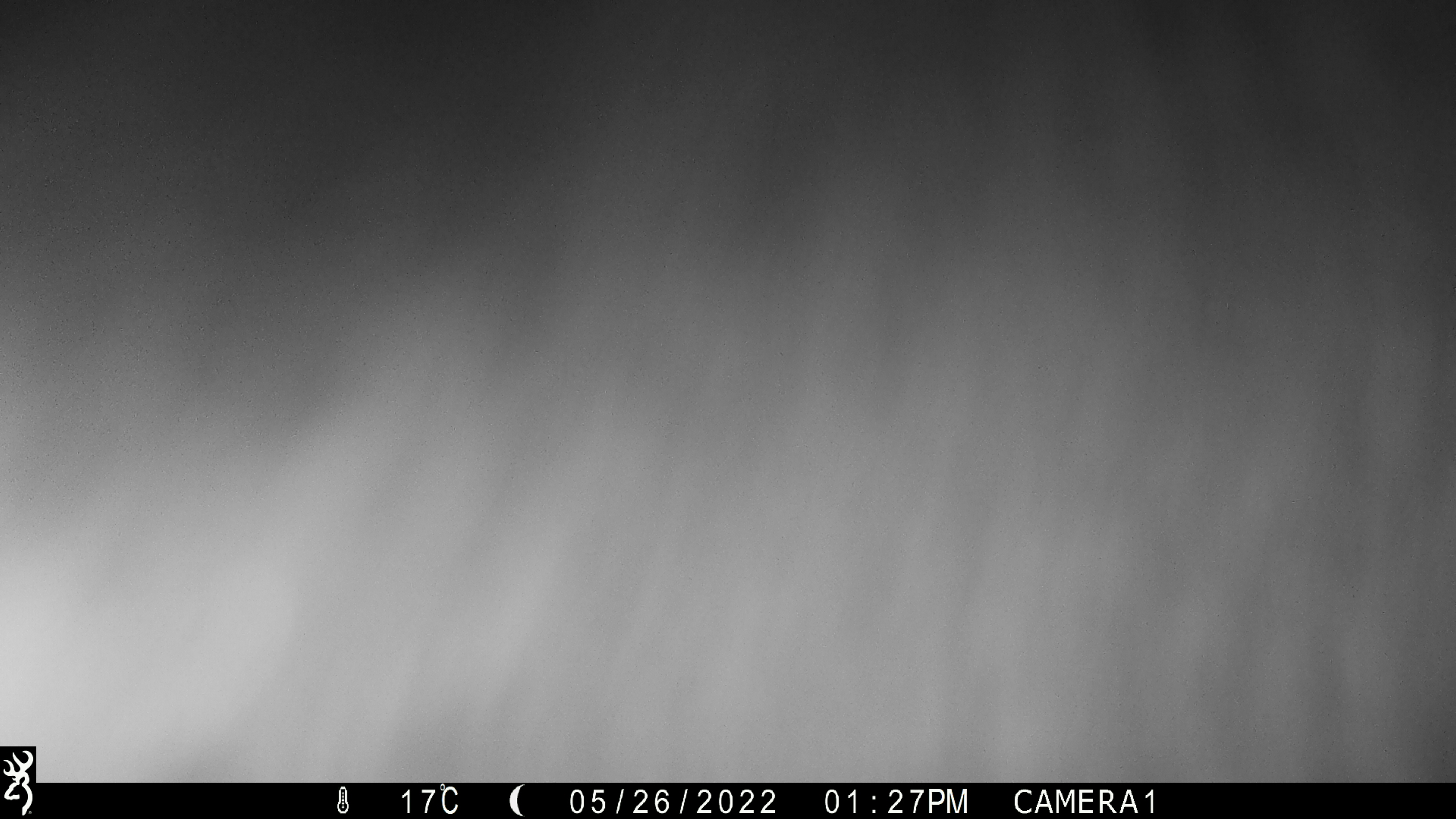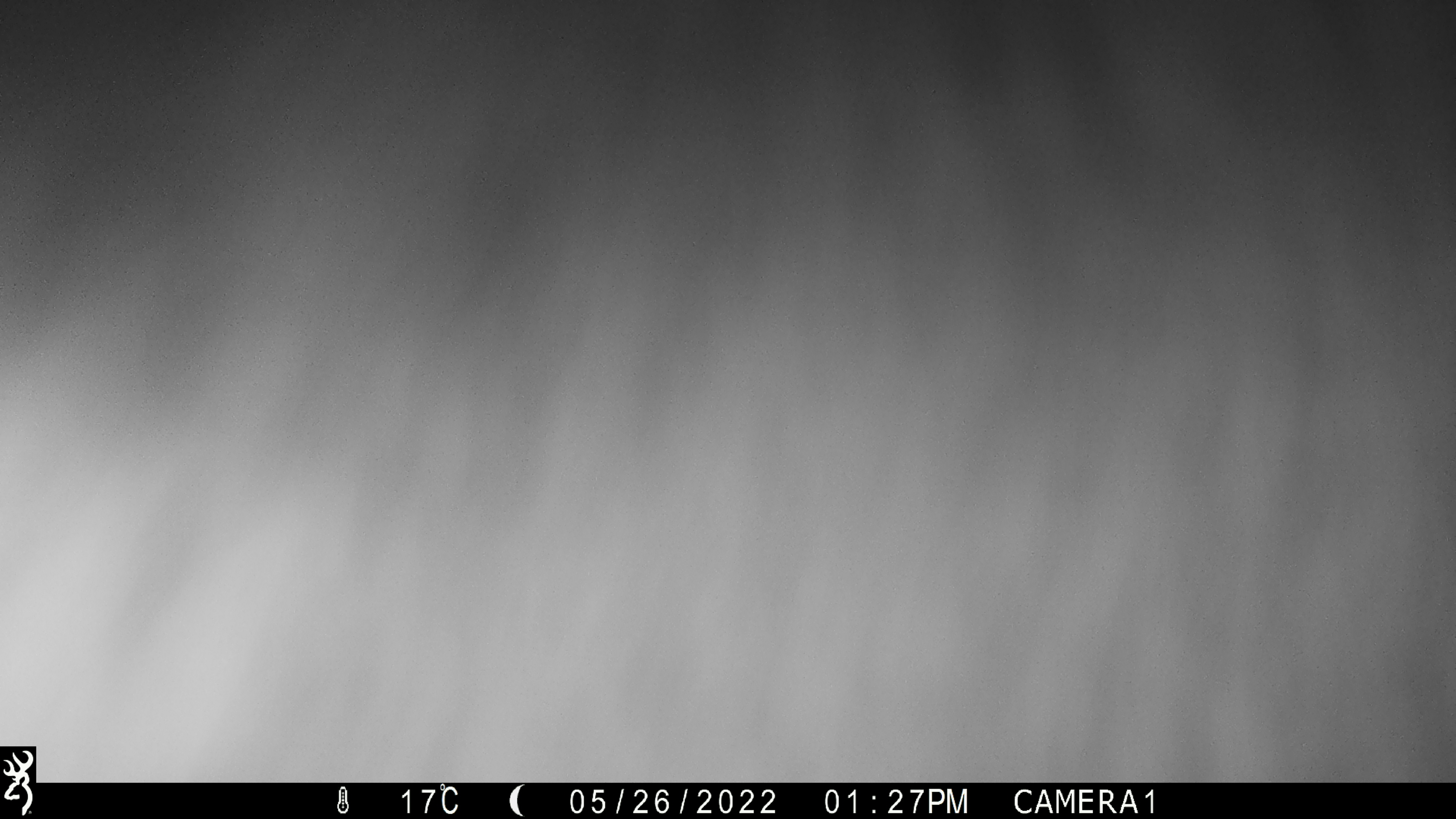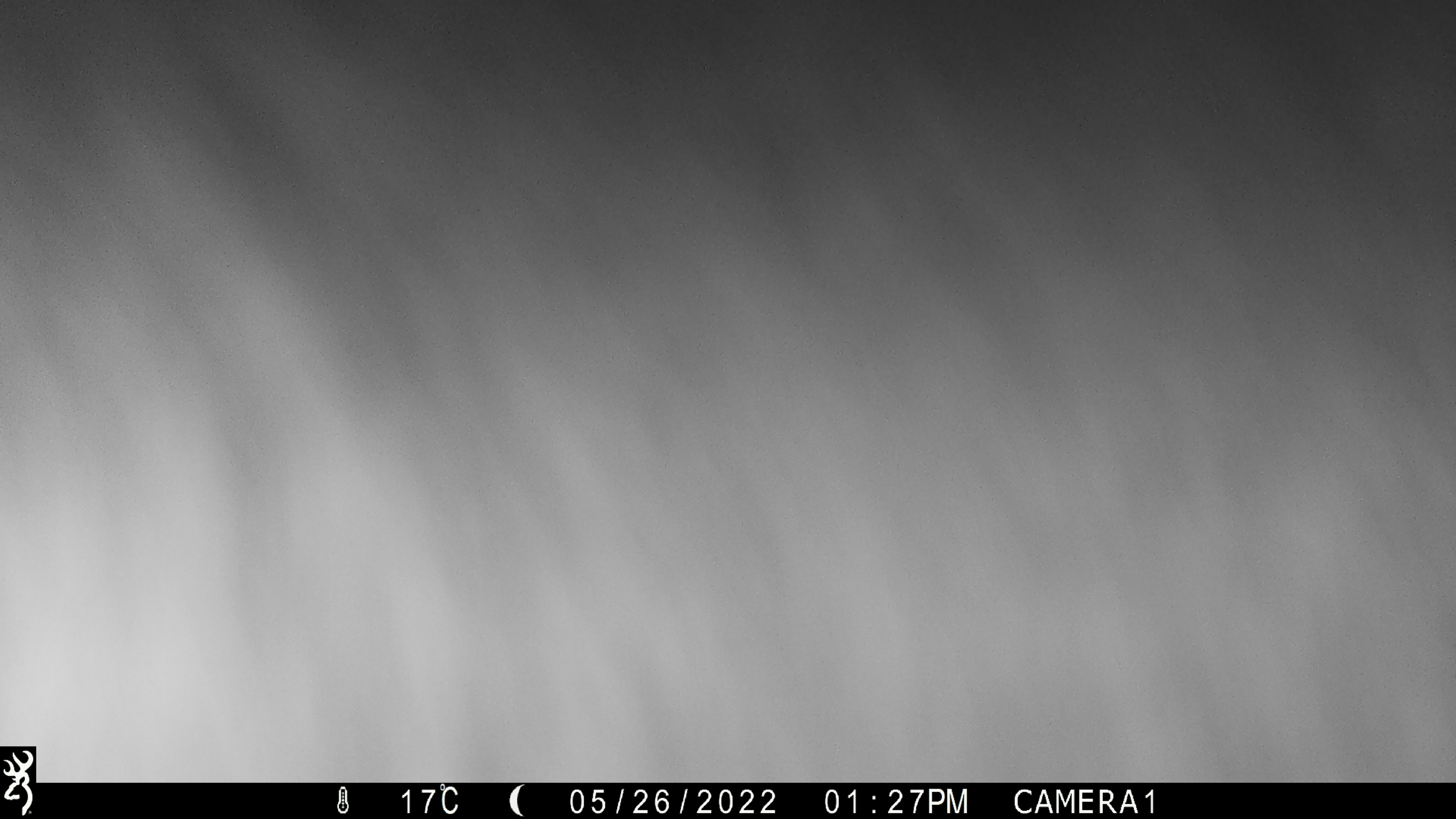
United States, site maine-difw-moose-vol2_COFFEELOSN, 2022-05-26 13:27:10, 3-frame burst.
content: unidentified animal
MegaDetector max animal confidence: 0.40